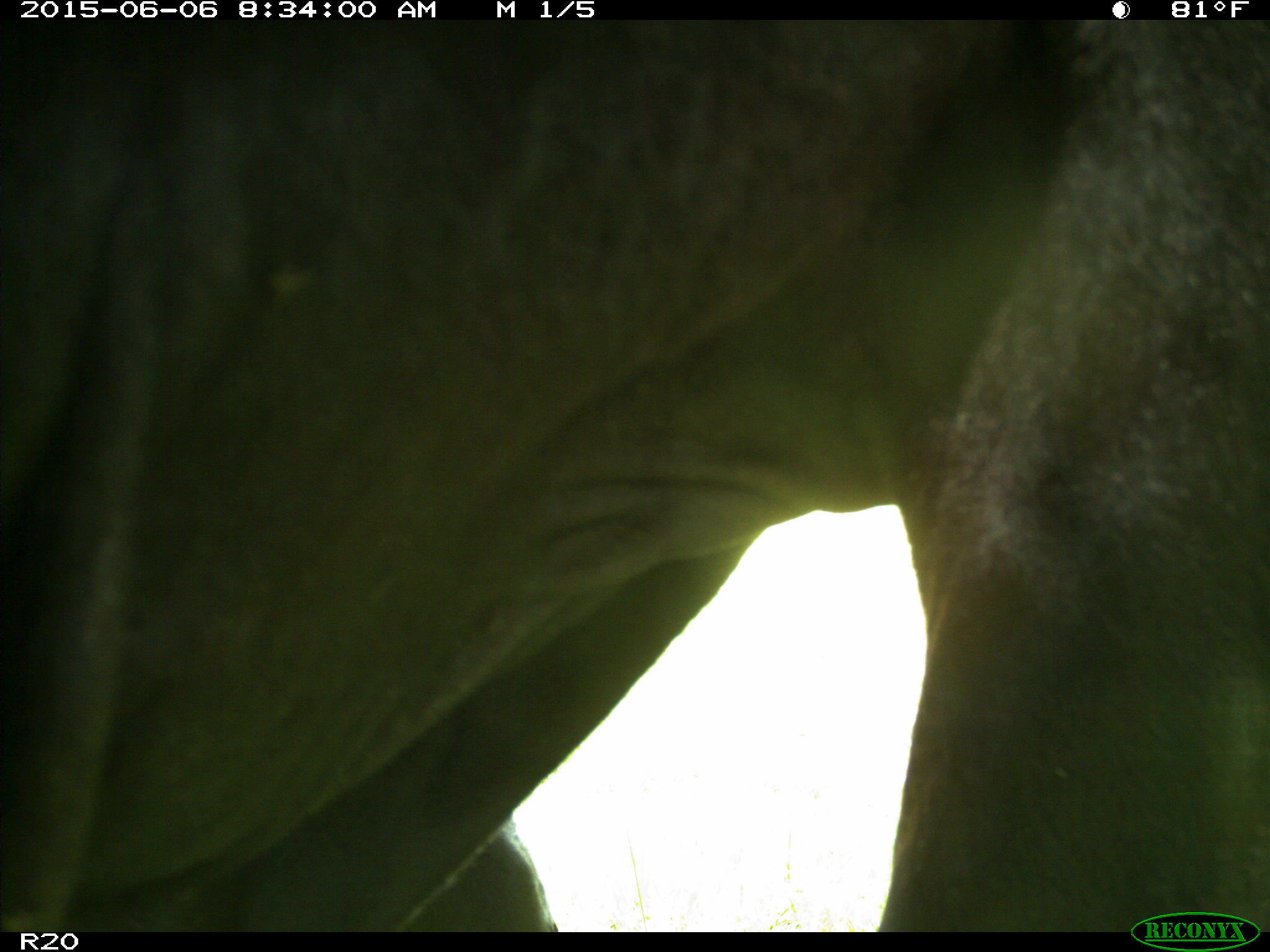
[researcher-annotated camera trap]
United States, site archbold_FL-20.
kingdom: Animalia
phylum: Chordata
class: Mammalia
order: Artiodactyla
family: Bovidae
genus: Bos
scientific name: Bos taurus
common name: domestic cow